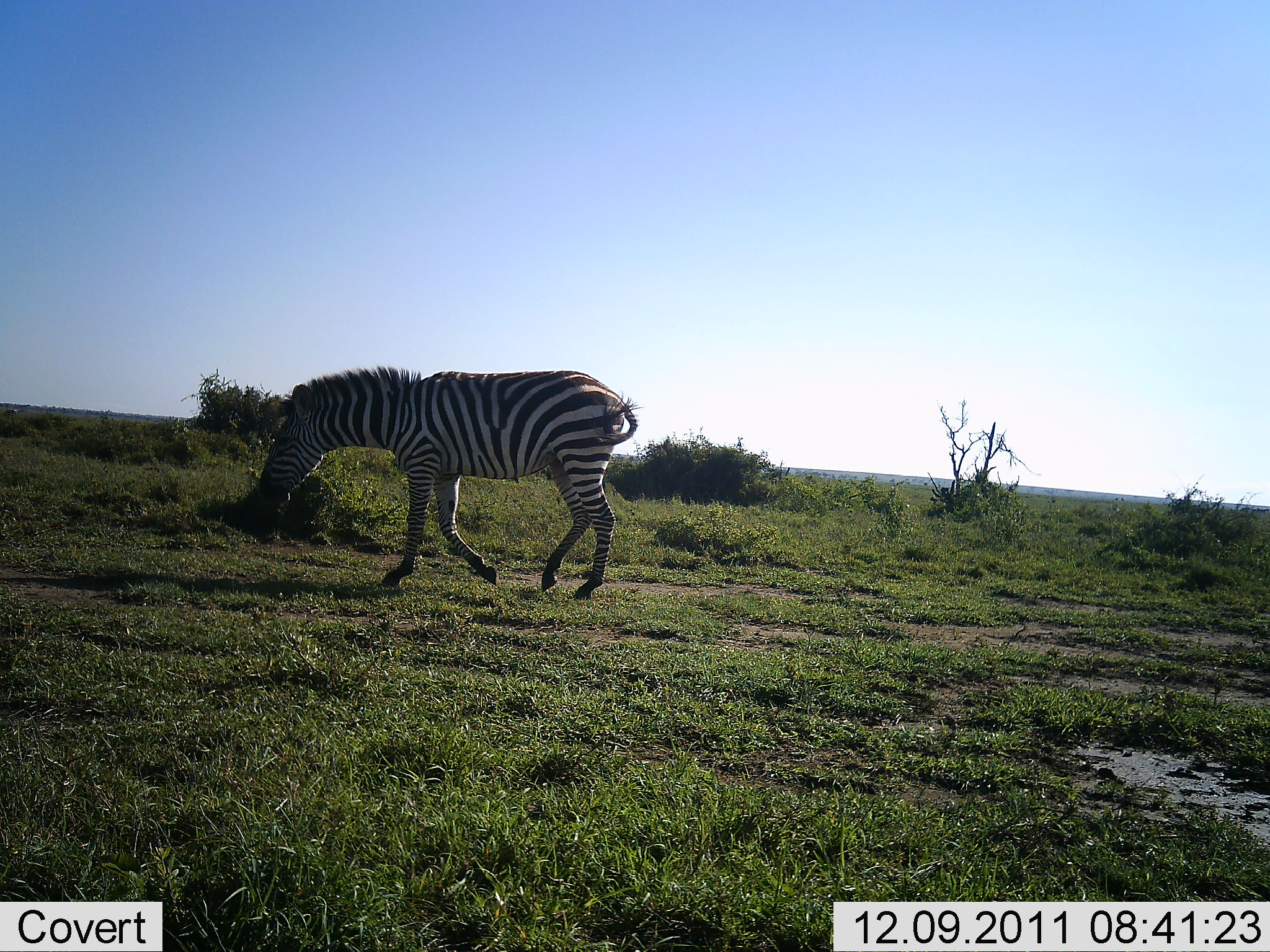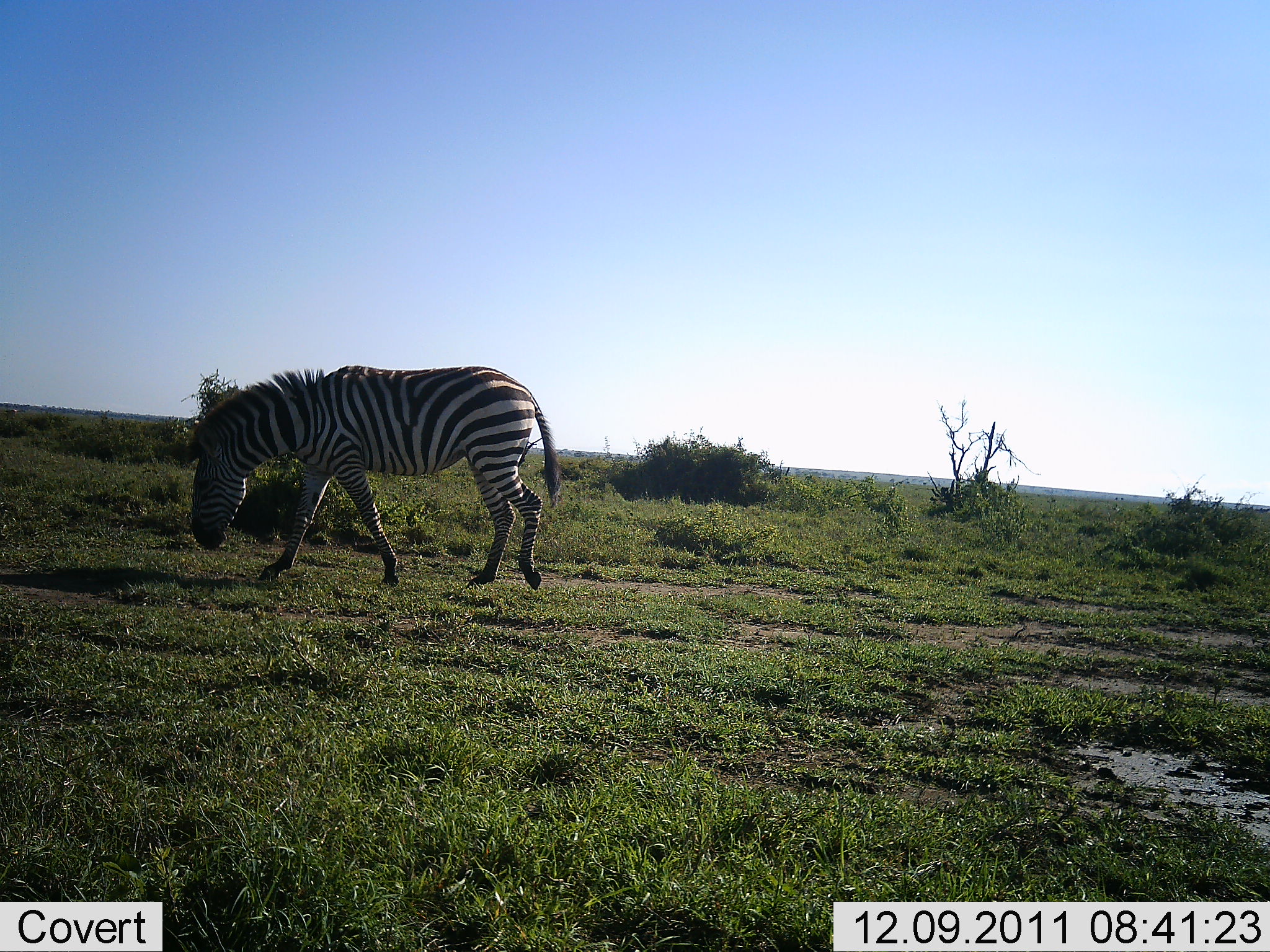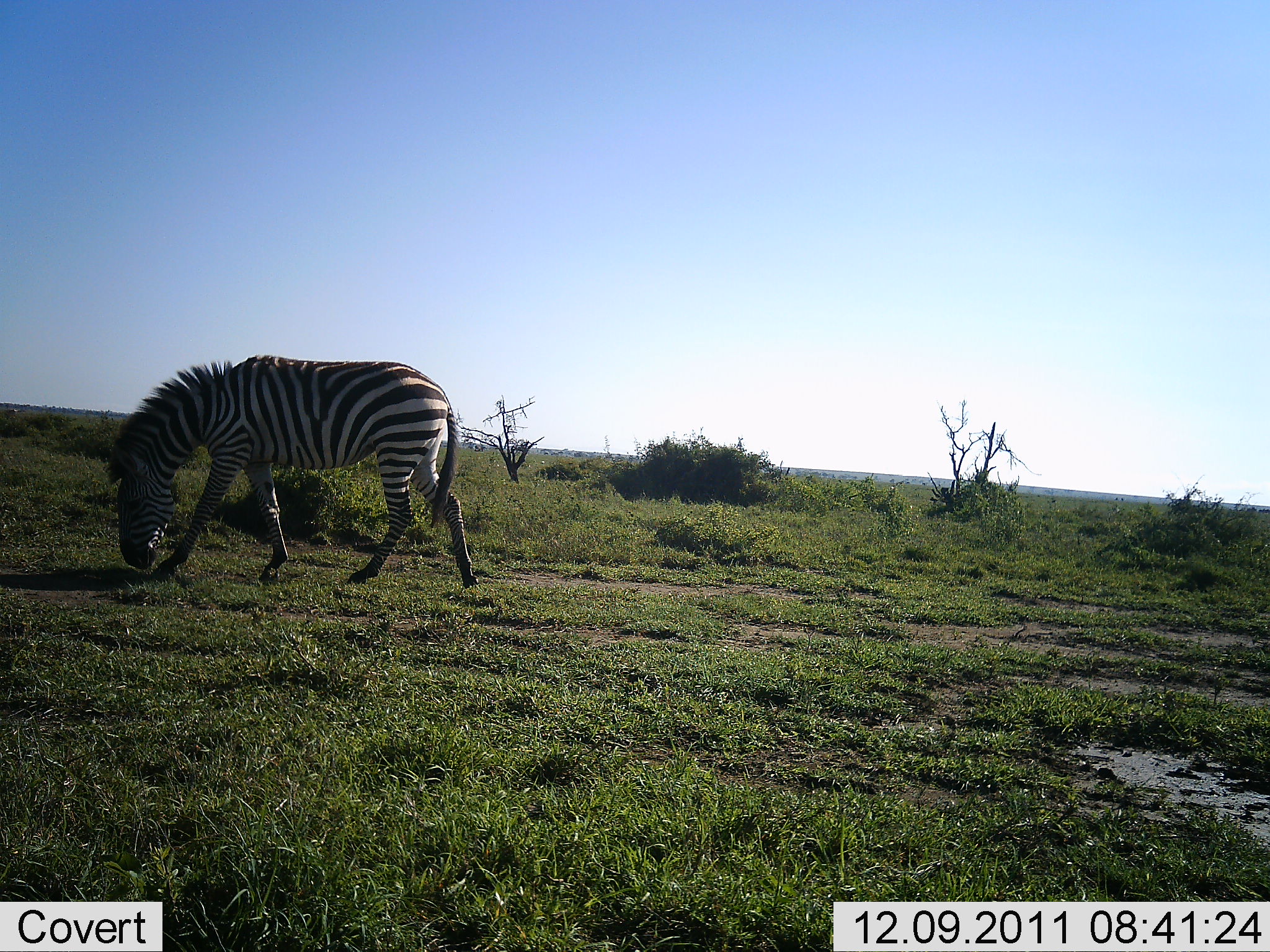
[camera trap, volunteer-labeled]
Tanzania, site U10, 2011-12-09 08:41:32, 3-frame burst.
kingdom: Animalia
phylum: Chordata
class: Mammalia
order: Perissodactyla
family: Equidae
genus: Equus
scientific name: Equus quagga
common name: plains zebra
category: zebra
Zebra (plains zebra) (Equus quagga), count 1. Behavior (volunteer vote fractions): standing 10%, resting 0%, moving 80%, interacting 0%. Young present (vote fraction): 0%. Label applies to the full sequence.